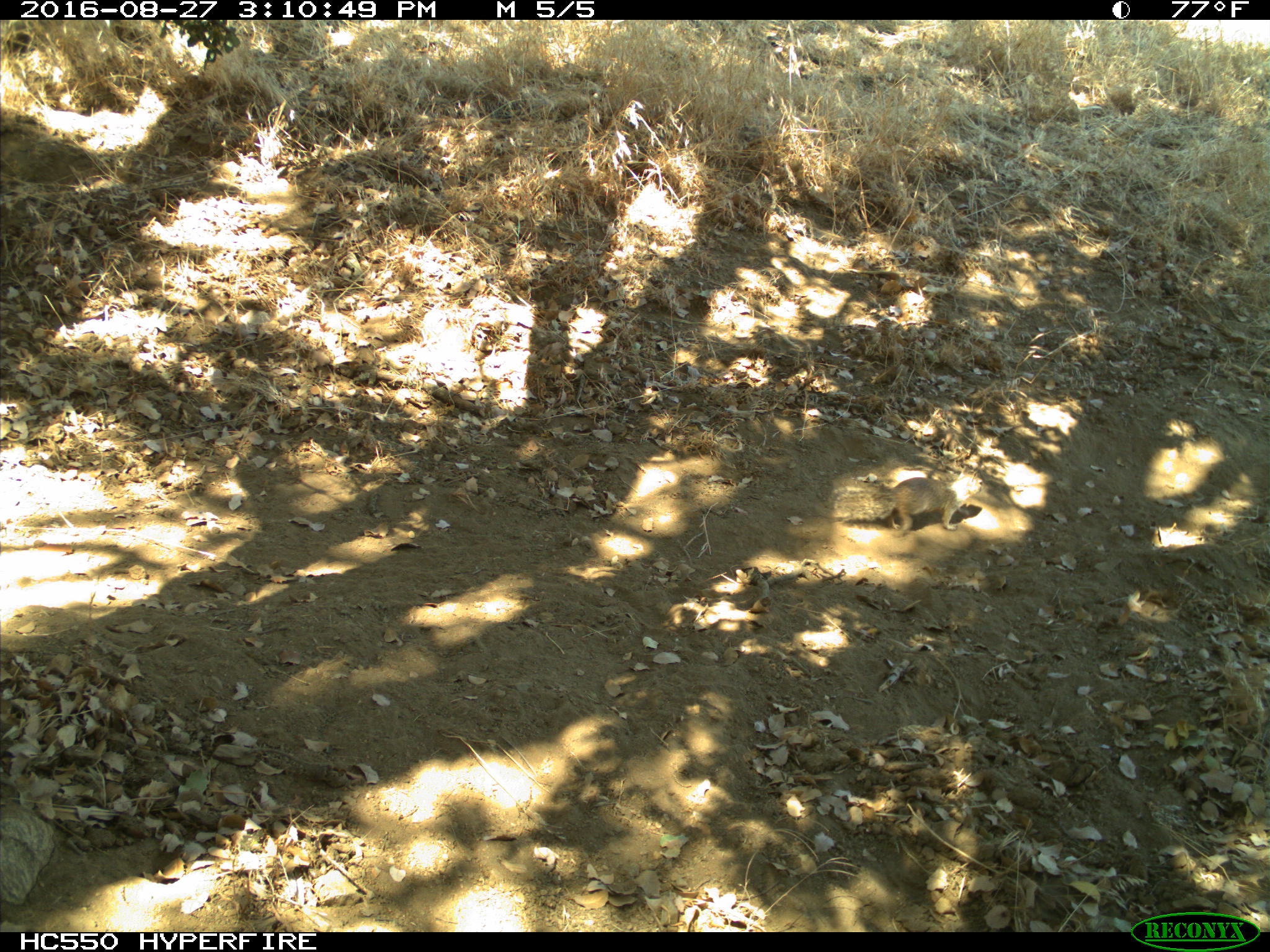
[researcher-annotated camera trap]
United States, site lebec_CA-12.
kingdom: Animalia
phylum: Chordata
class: Mammalia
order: Rodentia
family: Sciuridae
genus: Otospermophilus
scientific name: Otospermophilus beecheyi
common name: california ground squirrel